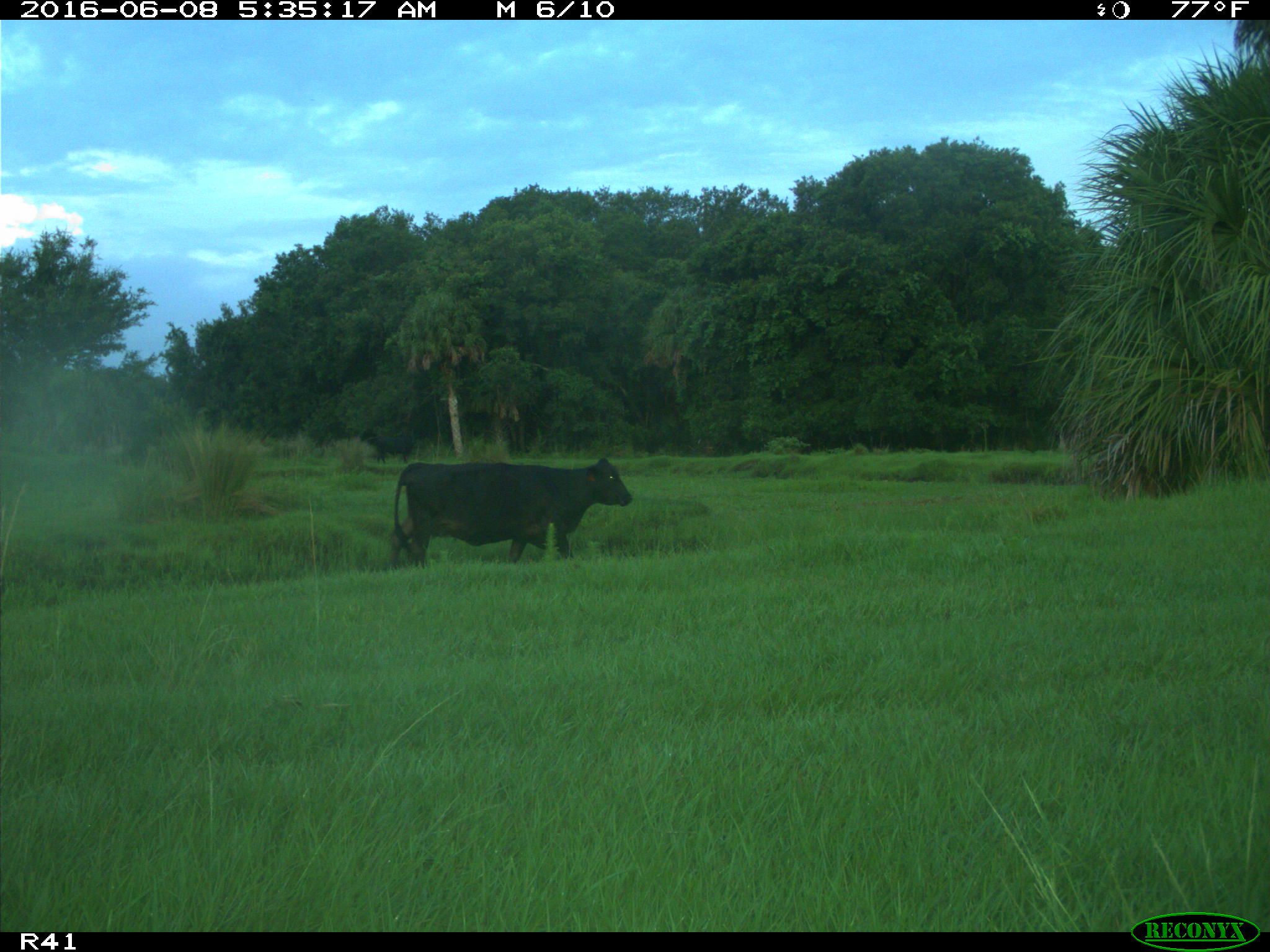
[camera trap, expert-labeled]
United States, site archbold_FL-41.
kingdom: Animalia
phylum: Chordata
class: Mammalia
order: Artiodactyla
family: Bovidae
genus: Bos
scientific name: Bos taurus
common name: domestic cow